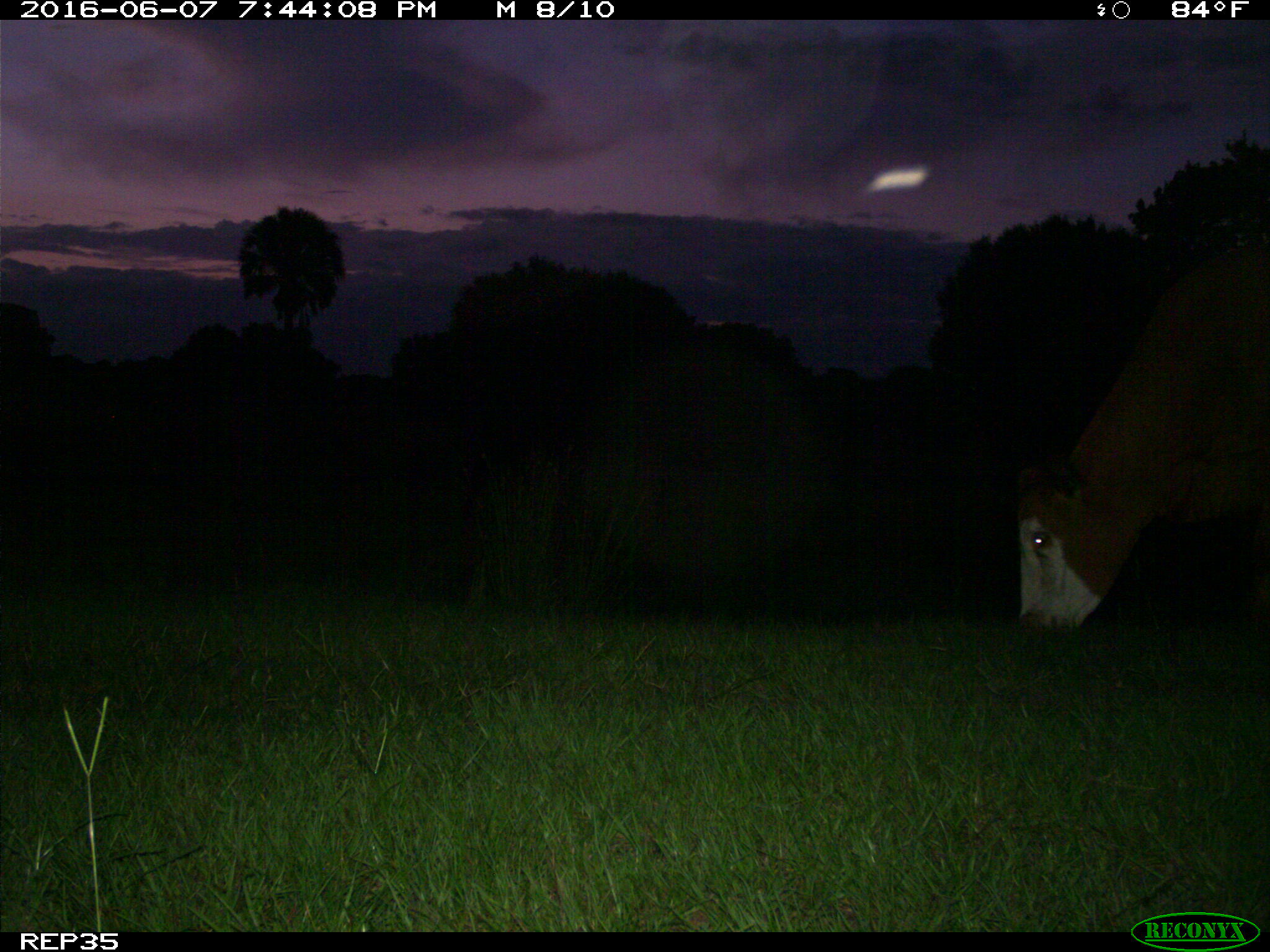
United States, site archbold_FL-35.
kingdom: Animalia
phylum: Chordata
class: Mammalia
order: Artiodactyla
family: Bovidae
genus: Bos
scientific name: Bos taurus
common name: domestic cow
Bos taurus (domestic cow).